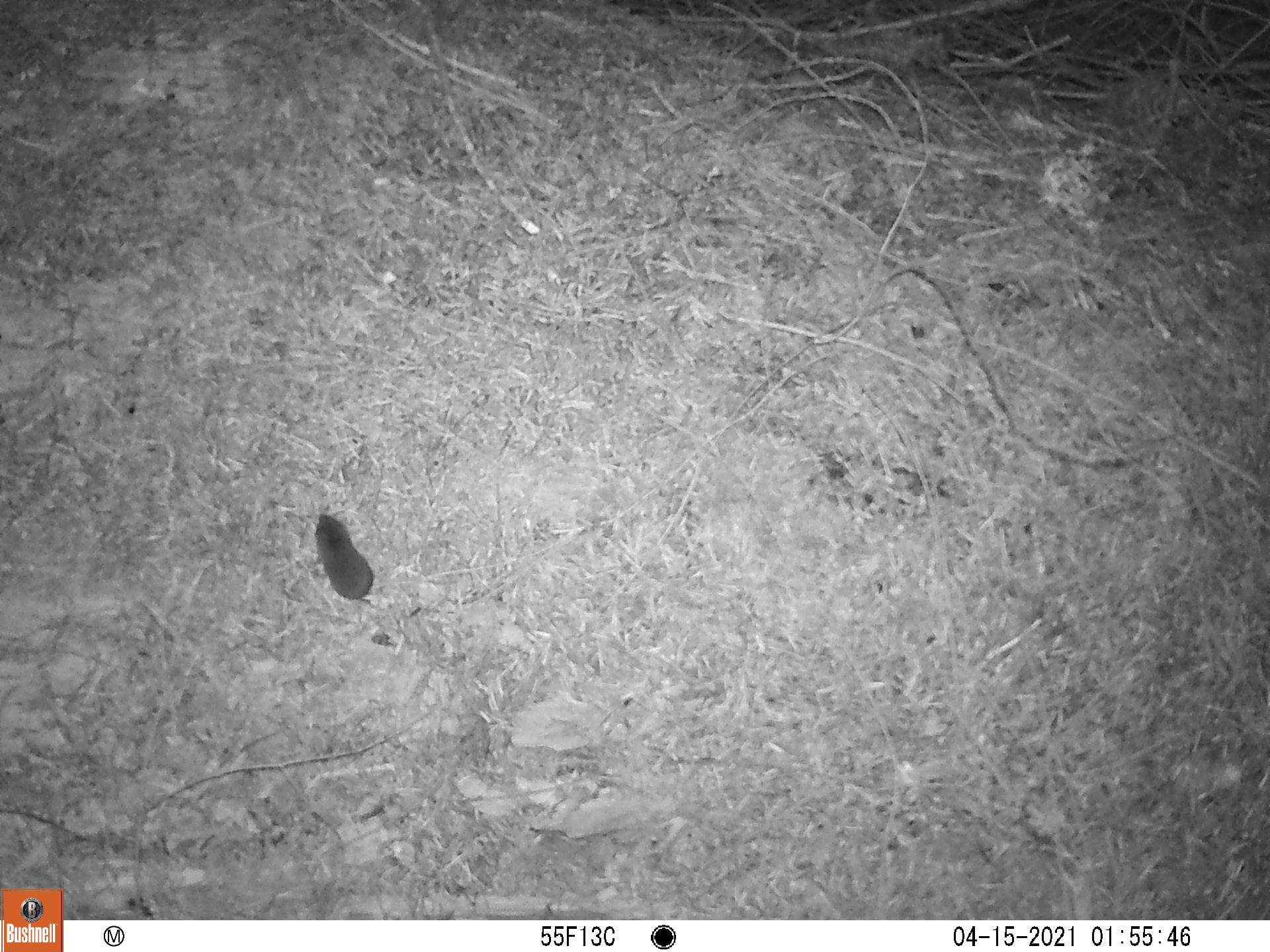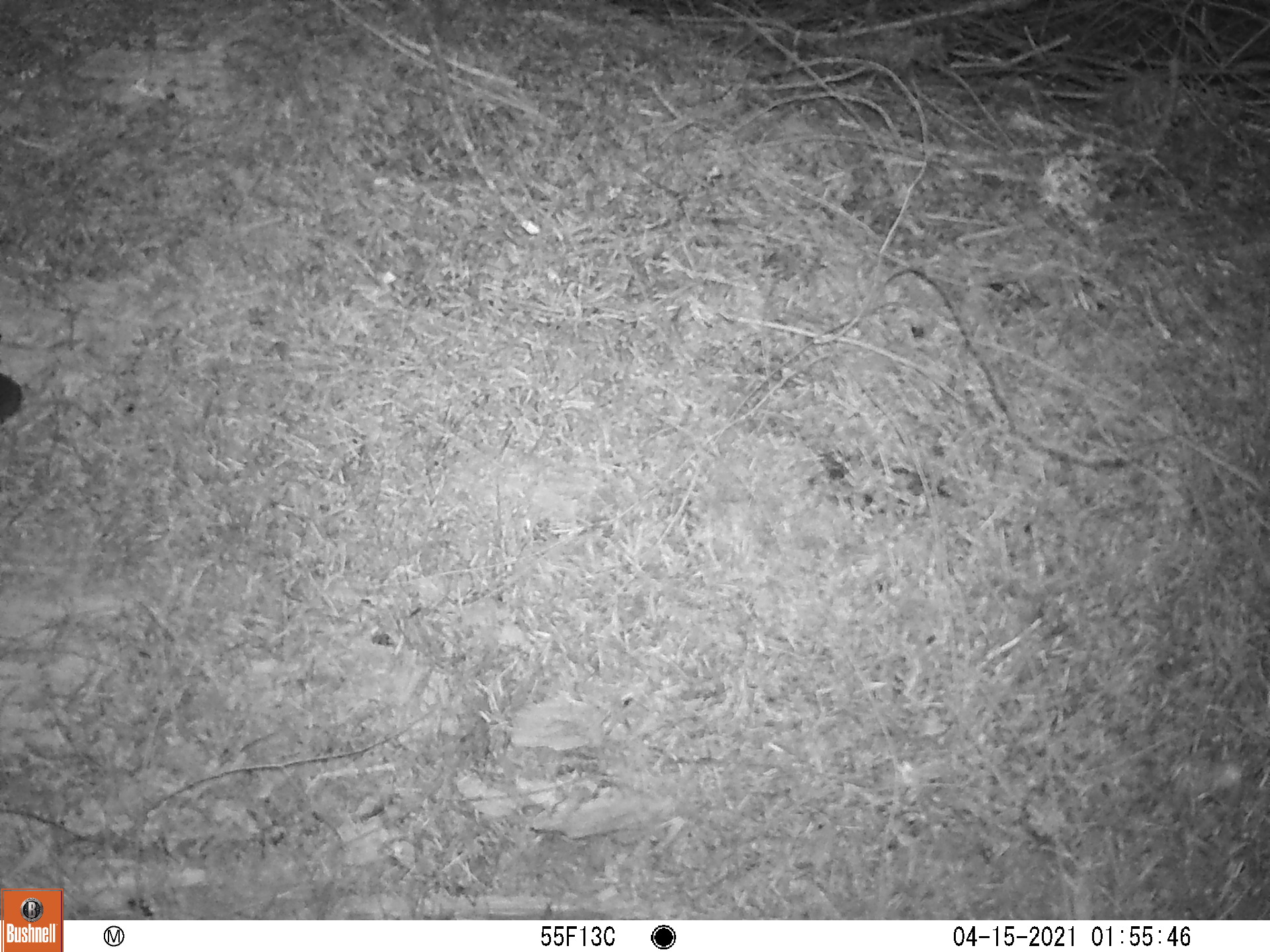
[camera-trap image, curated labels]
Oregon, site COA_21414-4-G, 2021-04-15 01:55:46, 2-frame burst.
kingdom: Animalia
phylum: Chordata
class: Mammalia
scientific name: Mammalia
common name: small mammal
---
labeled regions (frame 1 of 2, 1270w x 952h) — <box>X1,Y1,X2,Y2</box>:
small mammal: <box>279,484,445,666</box>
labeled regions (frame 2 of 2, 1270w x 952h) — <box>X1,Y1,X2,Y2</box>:
small mammal: <box>0,336,125,441</box>